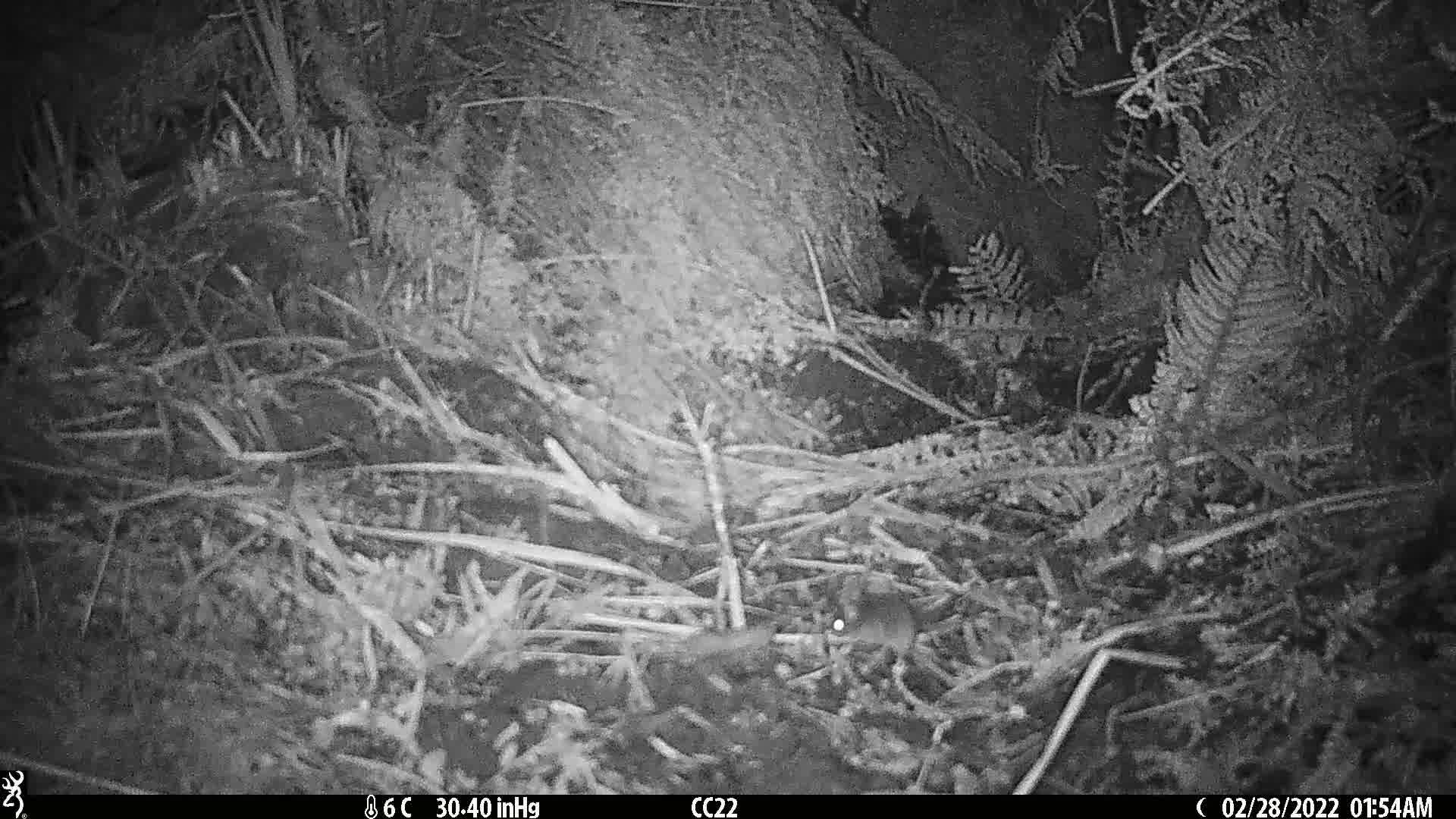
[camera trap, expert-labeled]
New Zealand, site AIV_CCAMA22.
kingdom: Animalia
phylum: Chordata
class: Mammalia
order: Rodentia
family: Muridae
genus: Mus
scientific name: Mus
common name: mouse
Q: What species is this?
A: Mouse (Mus).